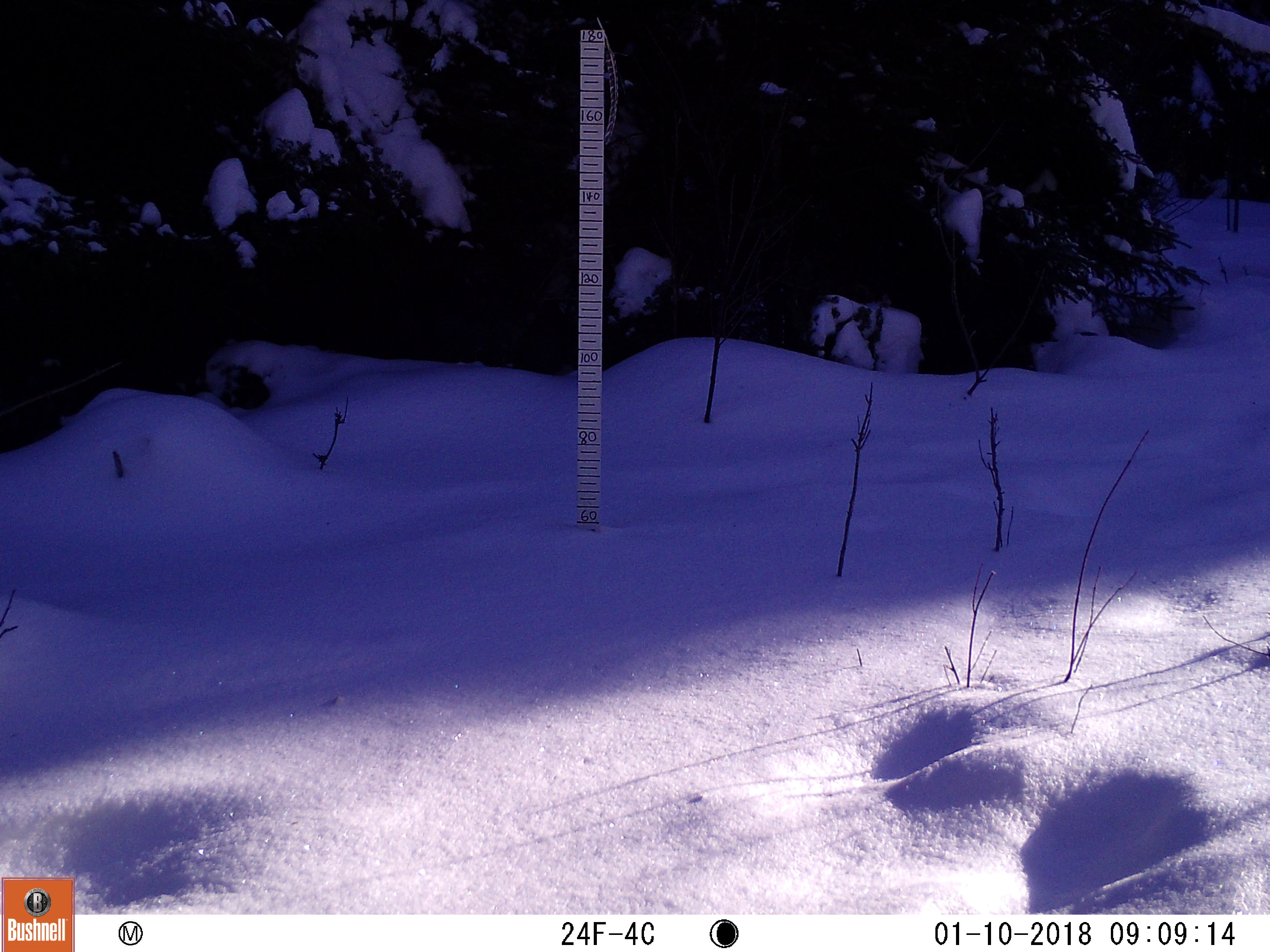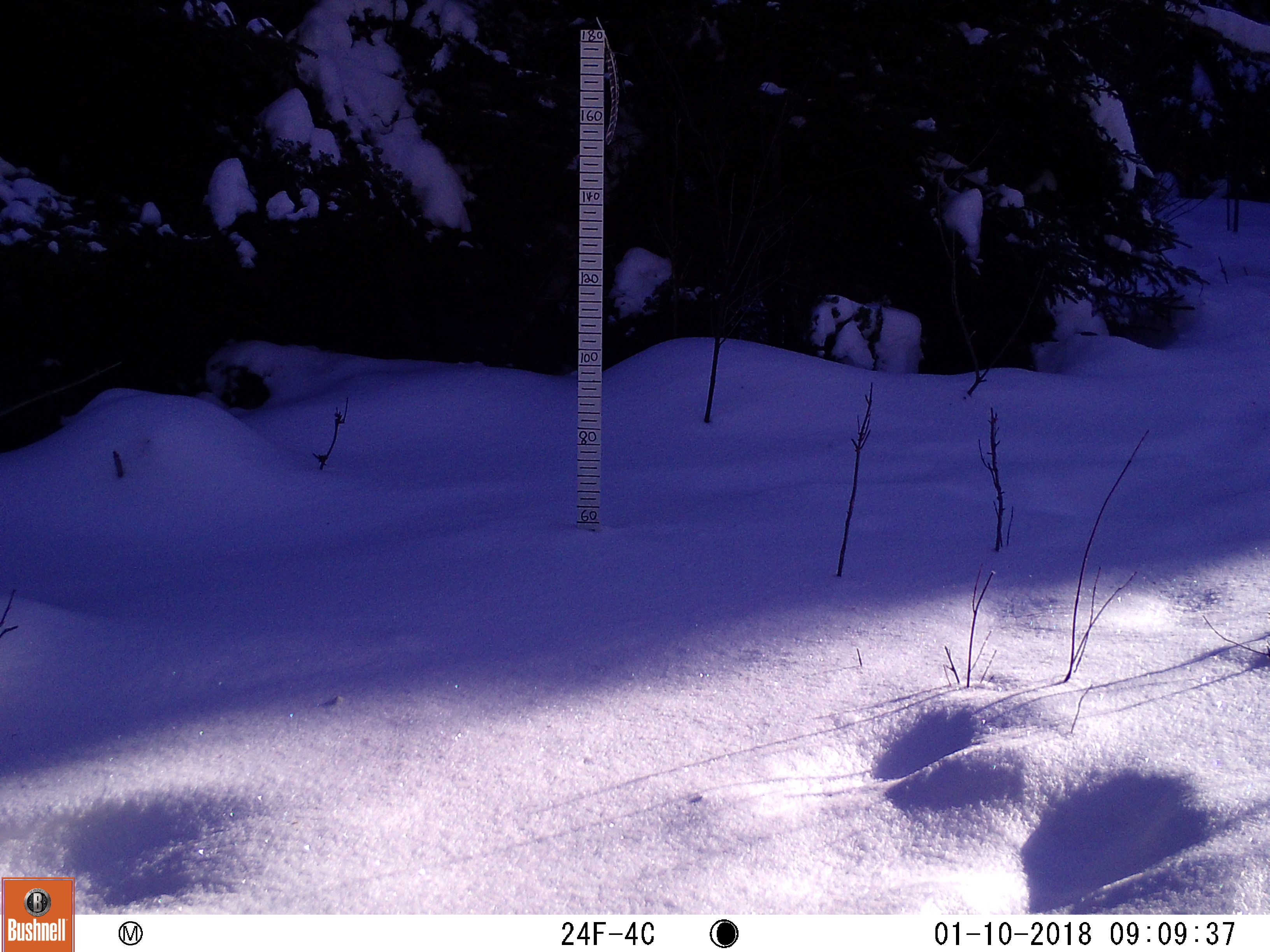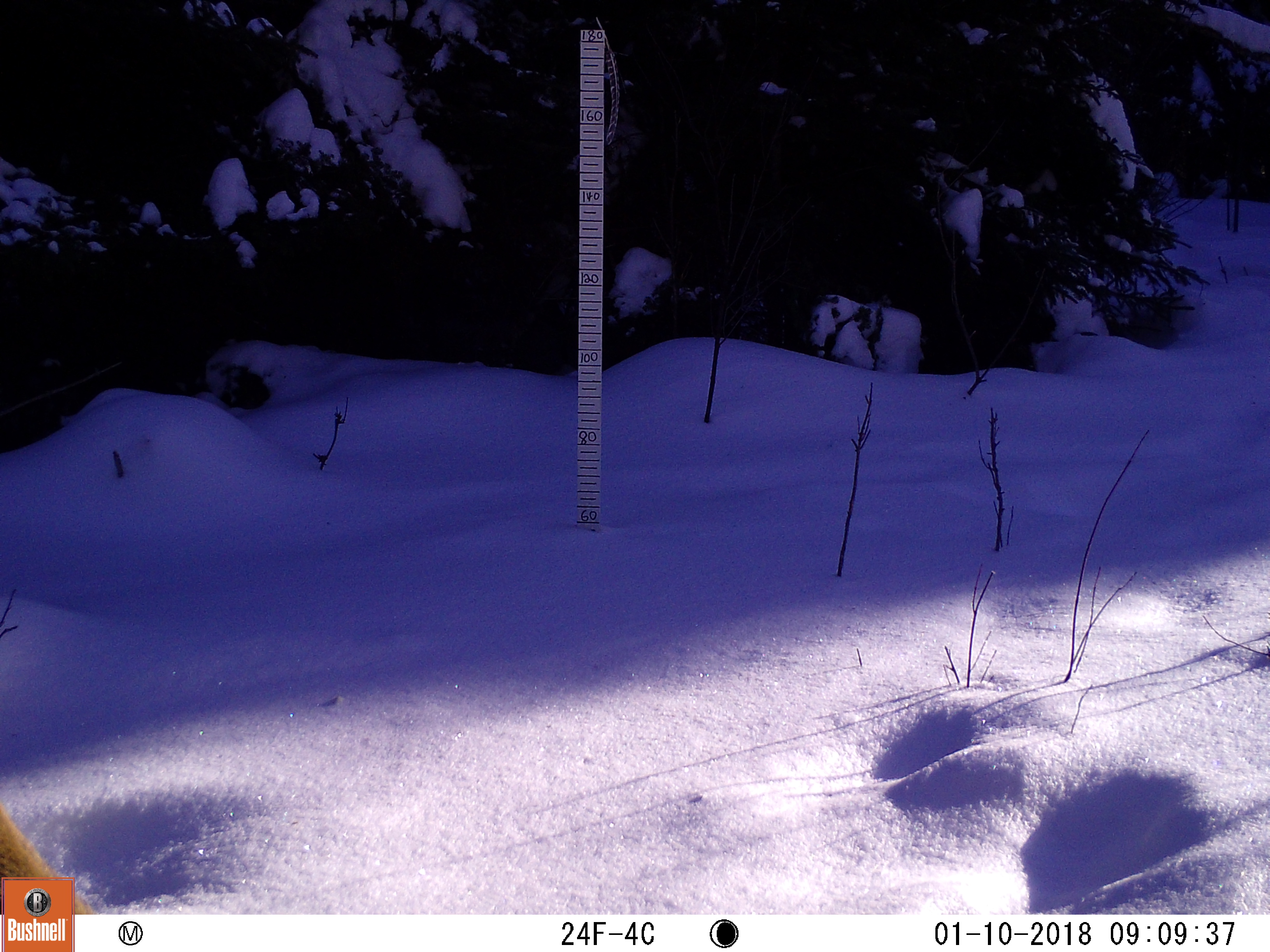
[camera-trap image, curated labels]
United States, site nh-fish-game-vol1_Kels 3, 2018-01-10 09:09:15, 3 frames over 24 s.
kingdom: Animalia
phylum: Chordata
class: Mammalia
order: Artiodactyla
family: Cervidae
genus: Alces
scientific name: Alces alces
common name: moose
Moose (Alces alces).